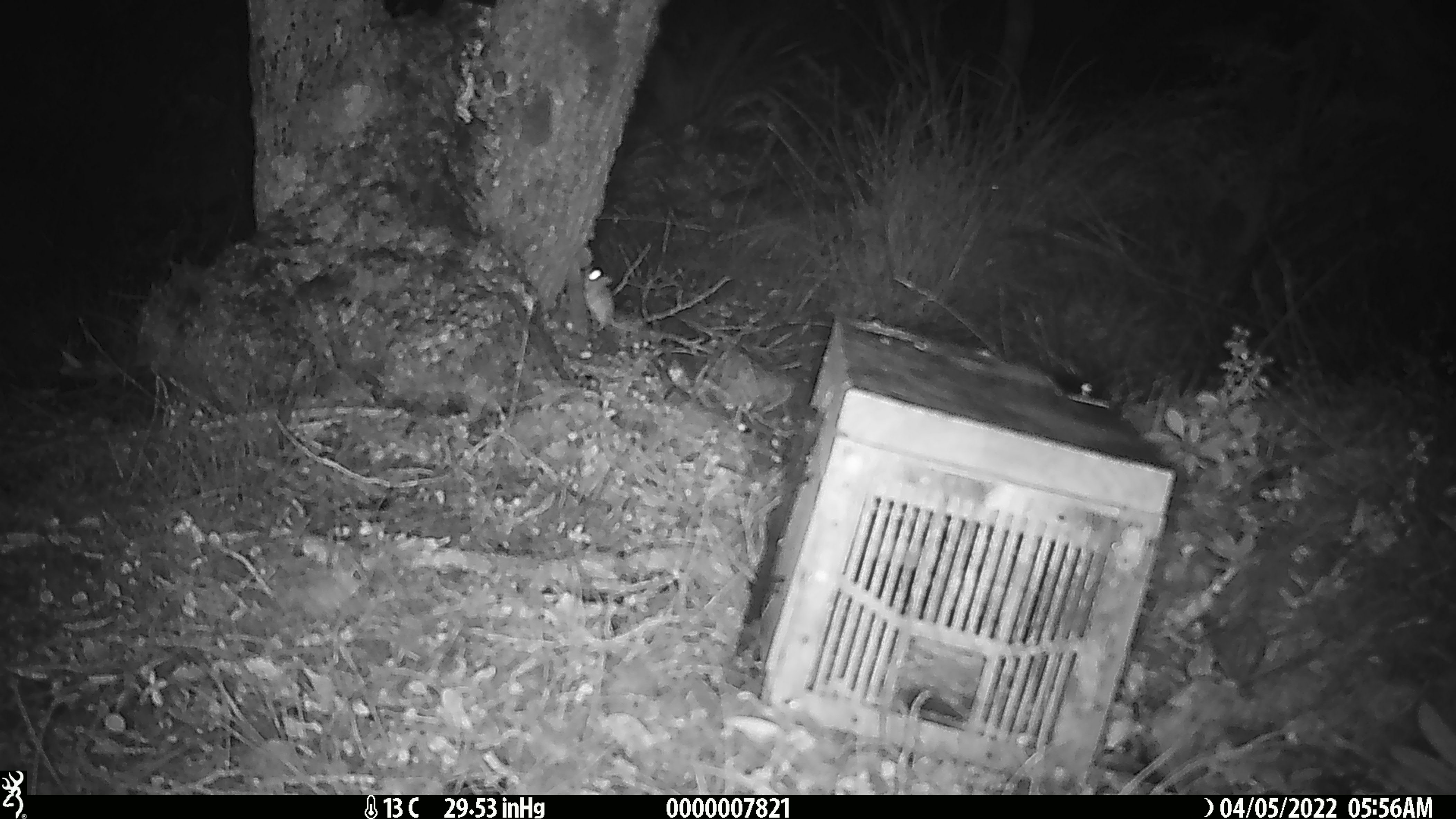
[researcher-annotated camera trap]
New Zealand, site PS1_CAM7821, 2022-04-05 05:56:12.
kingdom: Animalia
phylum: Chordata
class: Mammalia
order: Rodentia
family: Muridae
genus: Mus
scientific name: Mus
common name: mouse